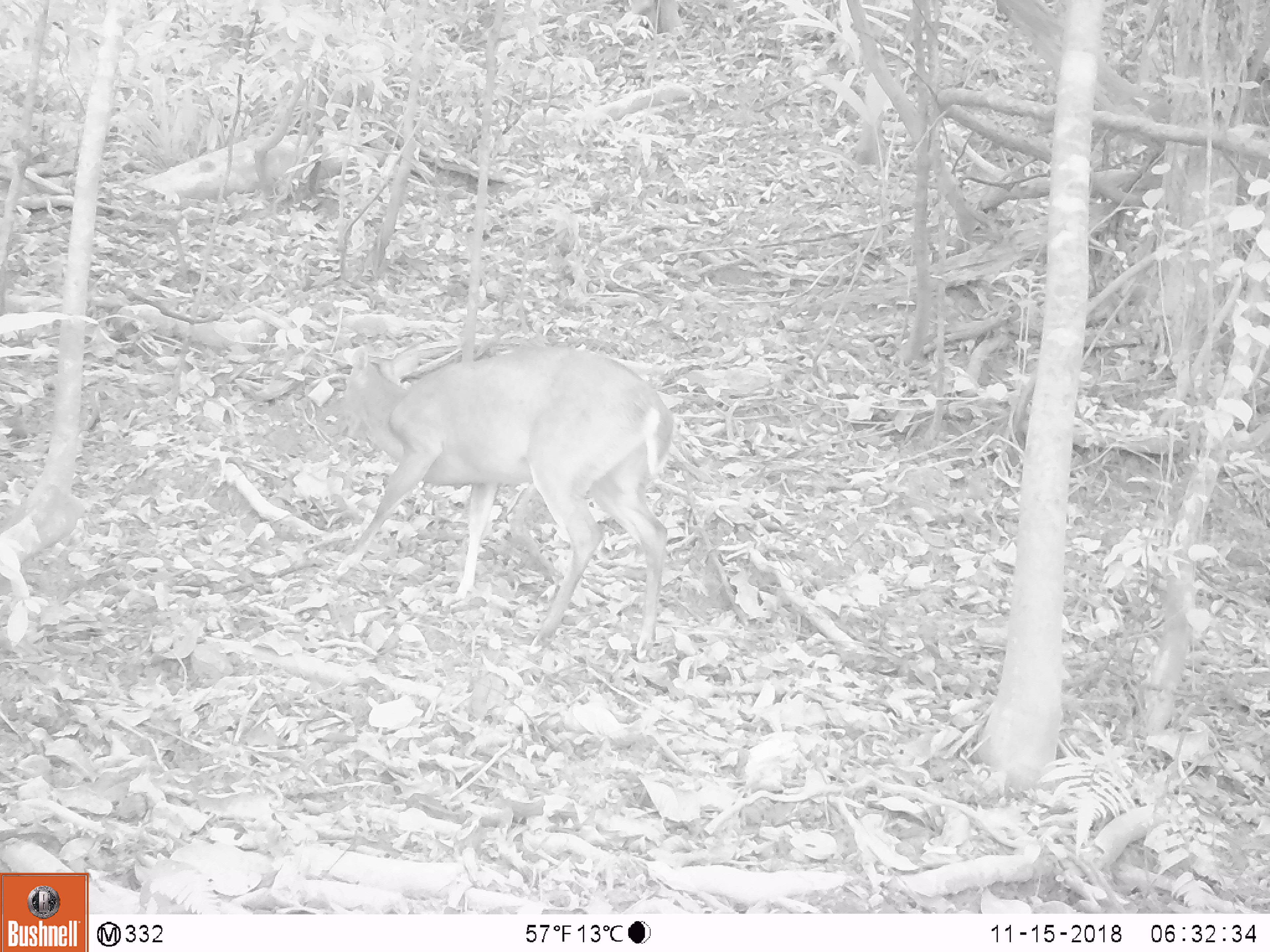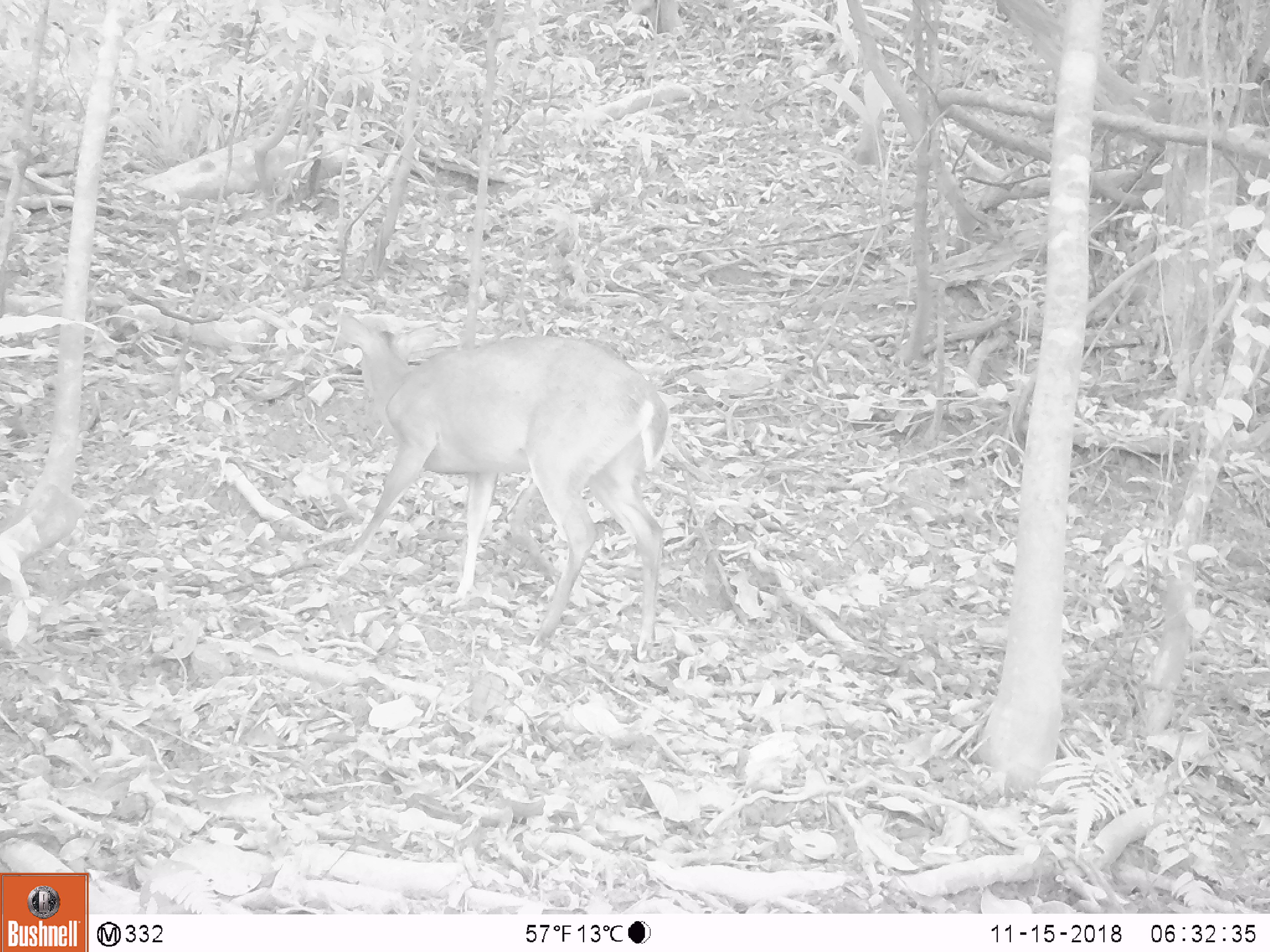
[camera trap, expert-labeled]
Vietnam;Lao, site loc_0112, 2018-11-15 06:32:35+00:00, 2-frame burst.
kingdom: Animalia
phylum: Chordata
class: Mammalia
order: Artiodactyla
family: Cervidae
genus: Muntiacus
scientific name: Muntiacus vuquangensis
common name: large-antlered muntjac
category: large antlered muntjac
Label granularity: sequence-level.